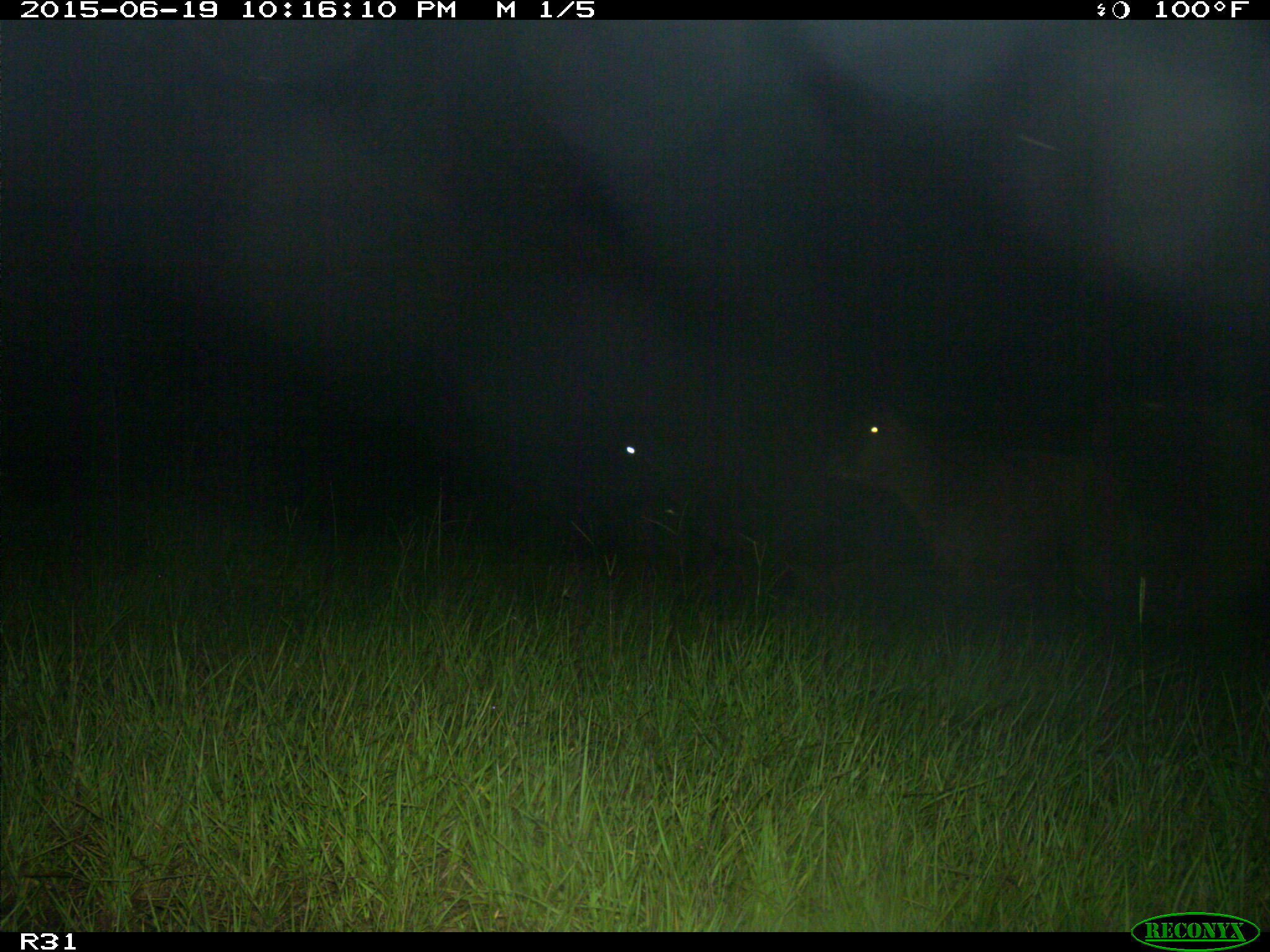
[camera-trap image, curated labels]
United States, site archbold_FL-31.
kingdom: Animalia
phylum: Chordata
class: Mammalia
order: Artiodactyla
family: Bovidae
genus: Bos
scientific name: Bos taurus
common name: domestic cow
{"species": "Bos taurus (domestic cow)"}